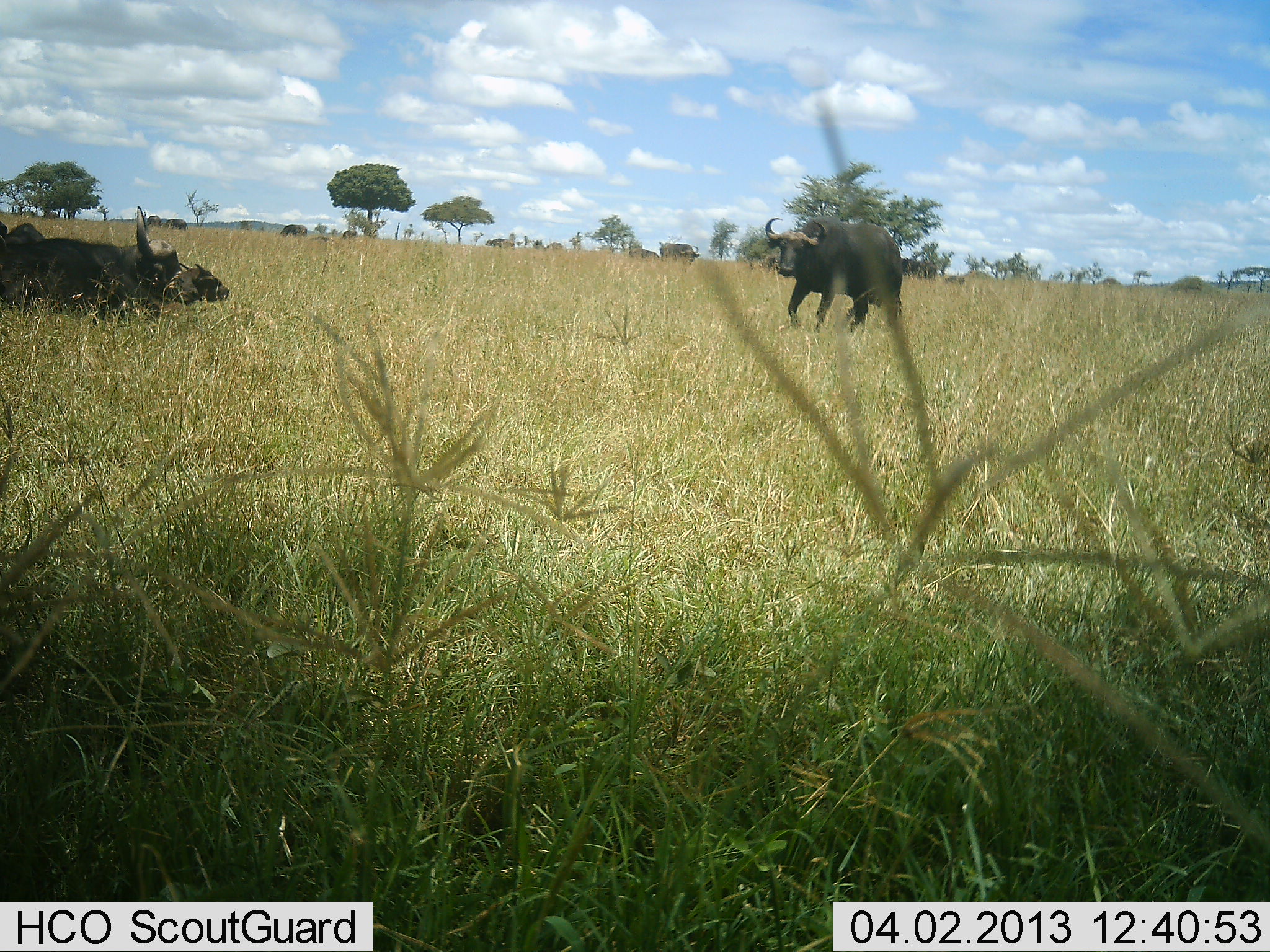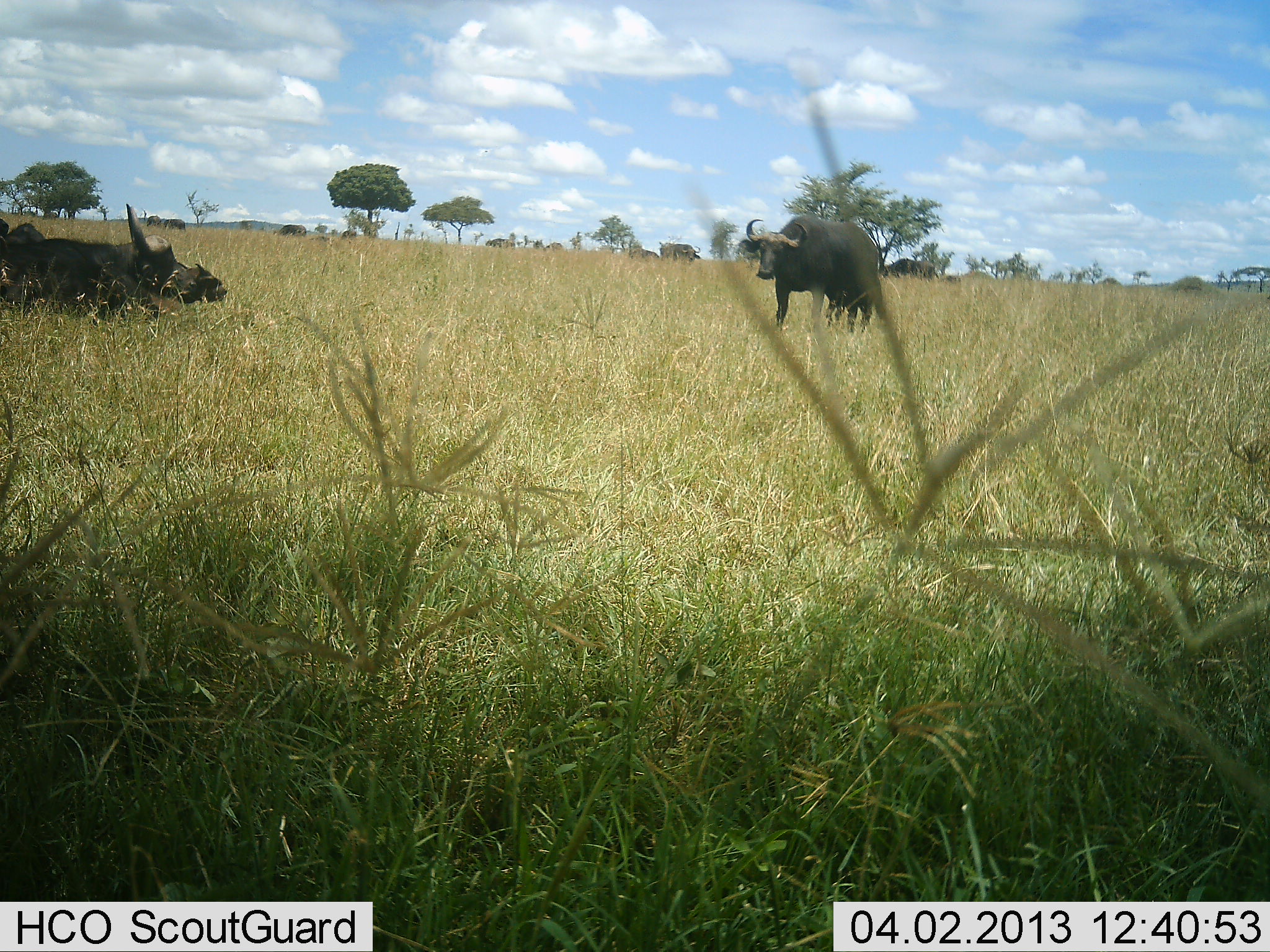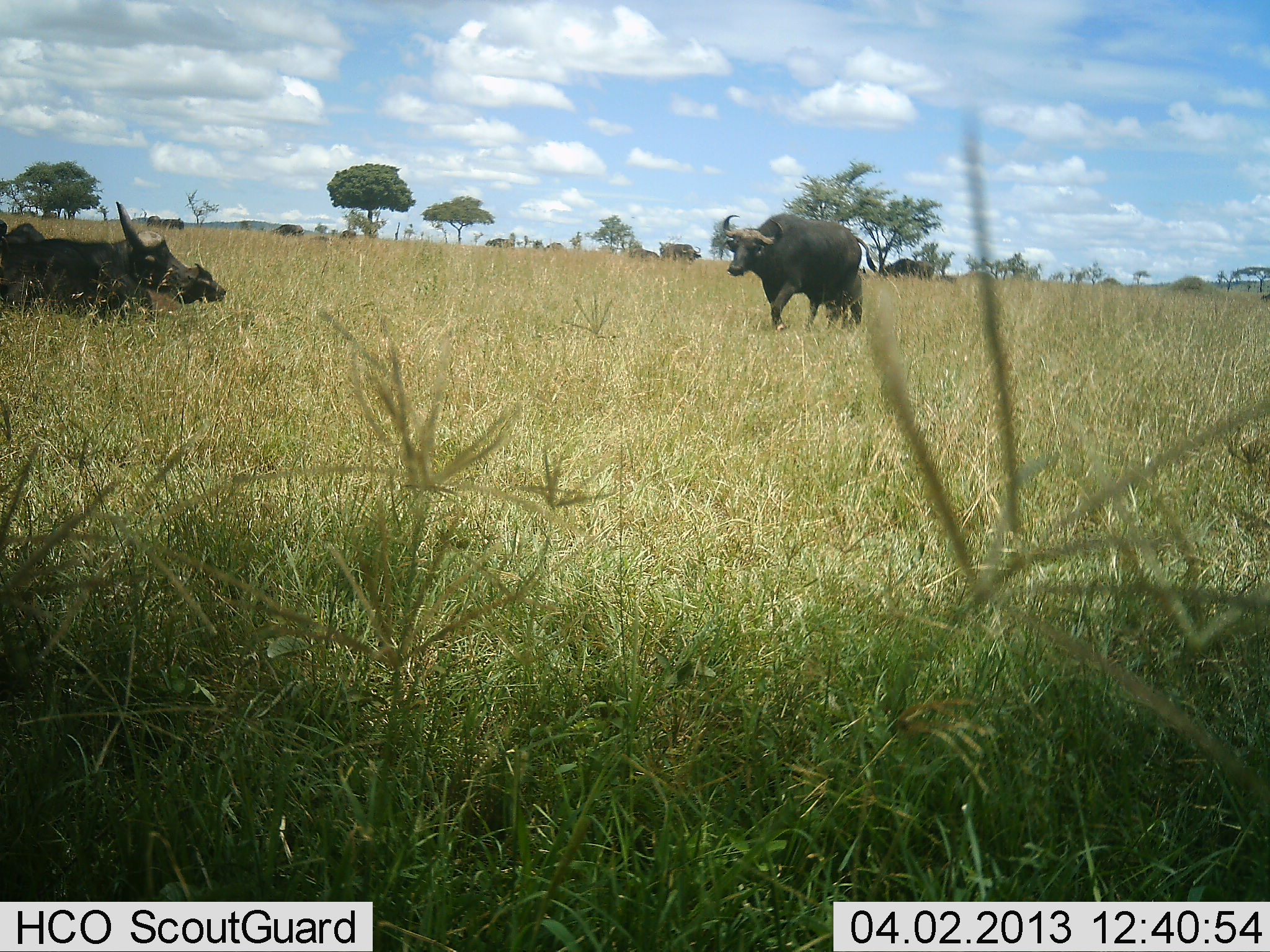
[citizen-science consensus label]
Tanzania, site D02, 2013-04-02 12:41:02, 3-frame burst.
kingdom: Animalia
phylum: Chordata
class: Mammalia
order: Artiodactyla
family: Bovidae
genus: Syncerus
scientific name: Syncerus caffer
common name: cape buffalo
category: buffalo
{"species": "buffalo (cape buffalo) (Syncerus caffer)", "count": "3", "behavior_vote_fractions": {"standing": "39%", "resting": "87%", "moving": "66%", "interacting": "3%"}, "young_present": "5%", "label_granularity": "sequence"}